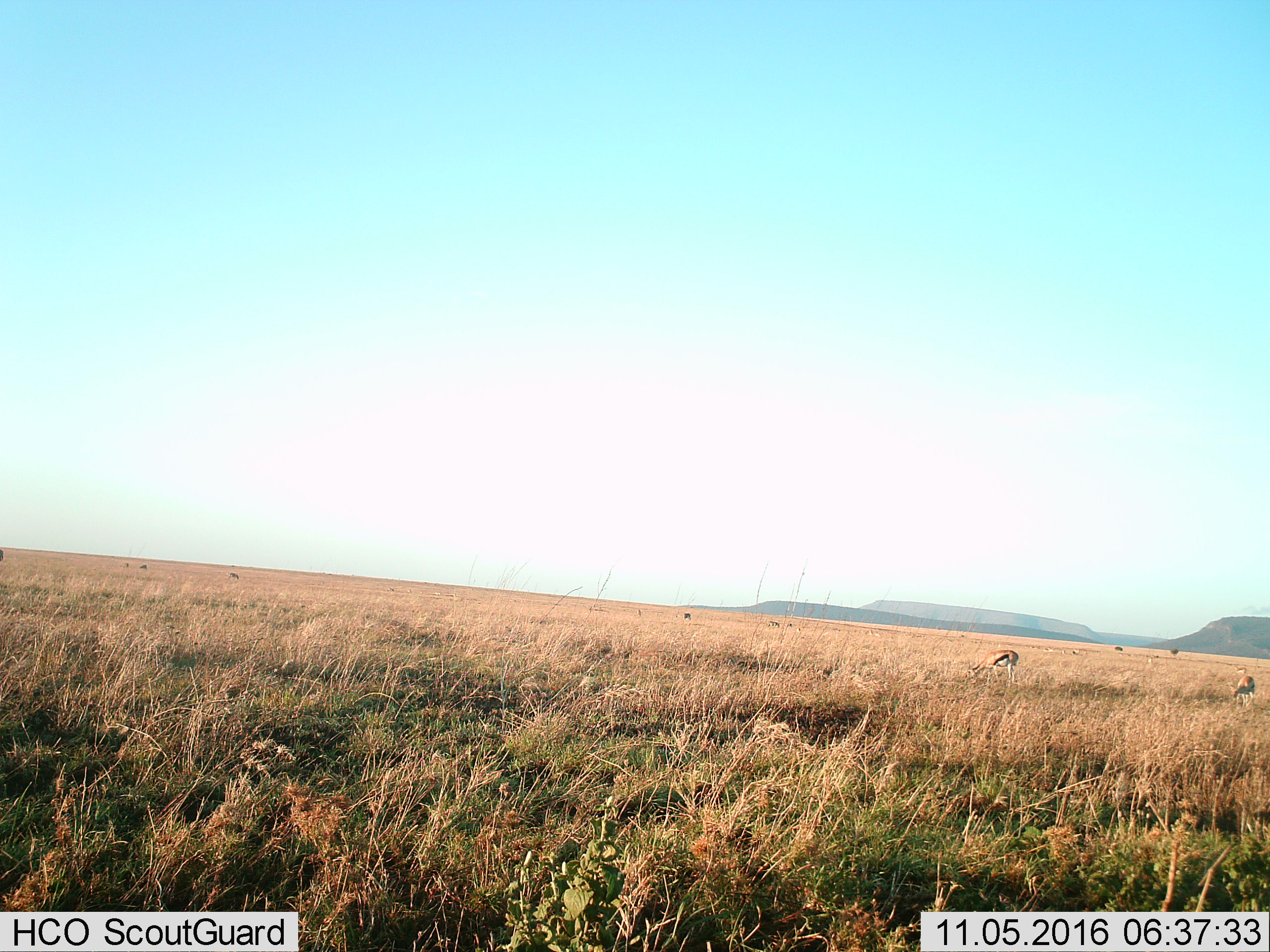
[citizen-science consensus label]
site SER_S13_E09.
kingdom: Animalia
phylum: Chordata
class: Mammalia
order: Artiodactyla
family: Bovidae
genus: Eudorcas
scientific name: Eudorcas thomsonii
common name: thomson's gazelle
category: gazellethomsons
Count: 9.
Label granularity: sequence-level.